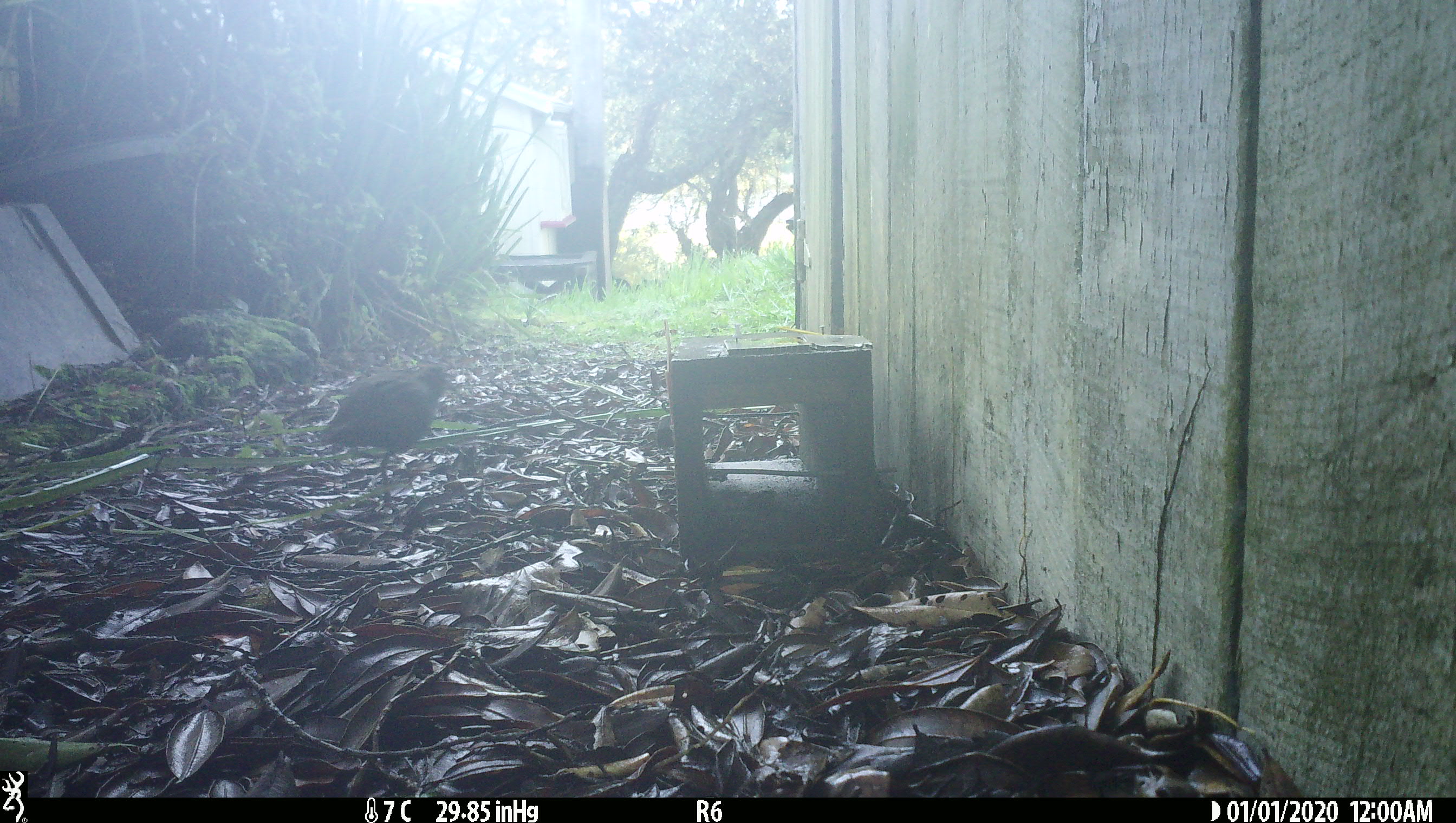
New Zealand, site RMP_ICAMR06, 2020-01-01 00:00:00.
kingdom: Animalia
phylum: Chordata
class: Aves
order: Gruiformes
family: Rallidae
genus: Gallirallus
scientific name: Gallirallus philippensis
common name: buff-banded rail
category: banded rail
Banded rail (buff-banded rail) (Gallirallus philippensis).